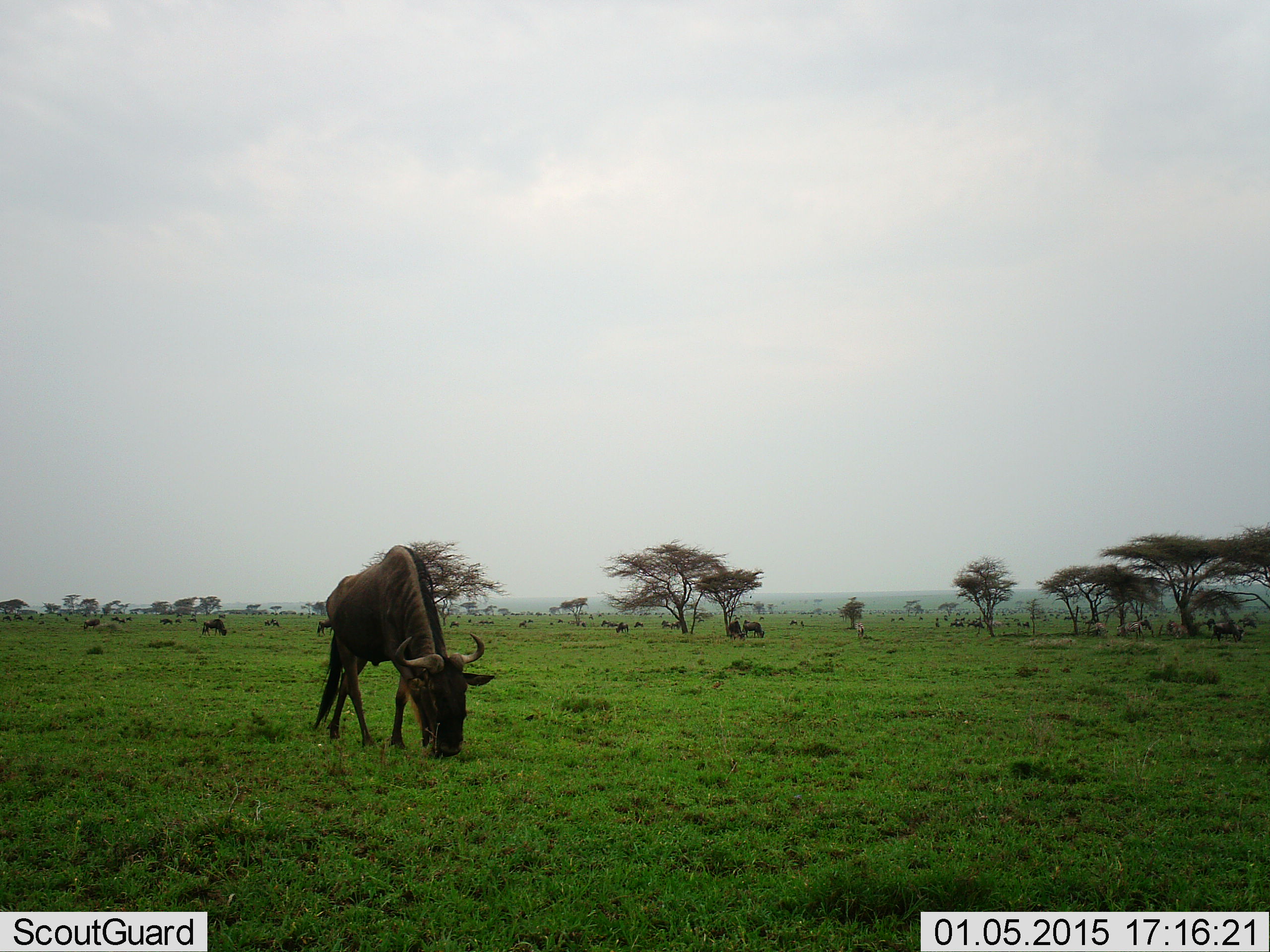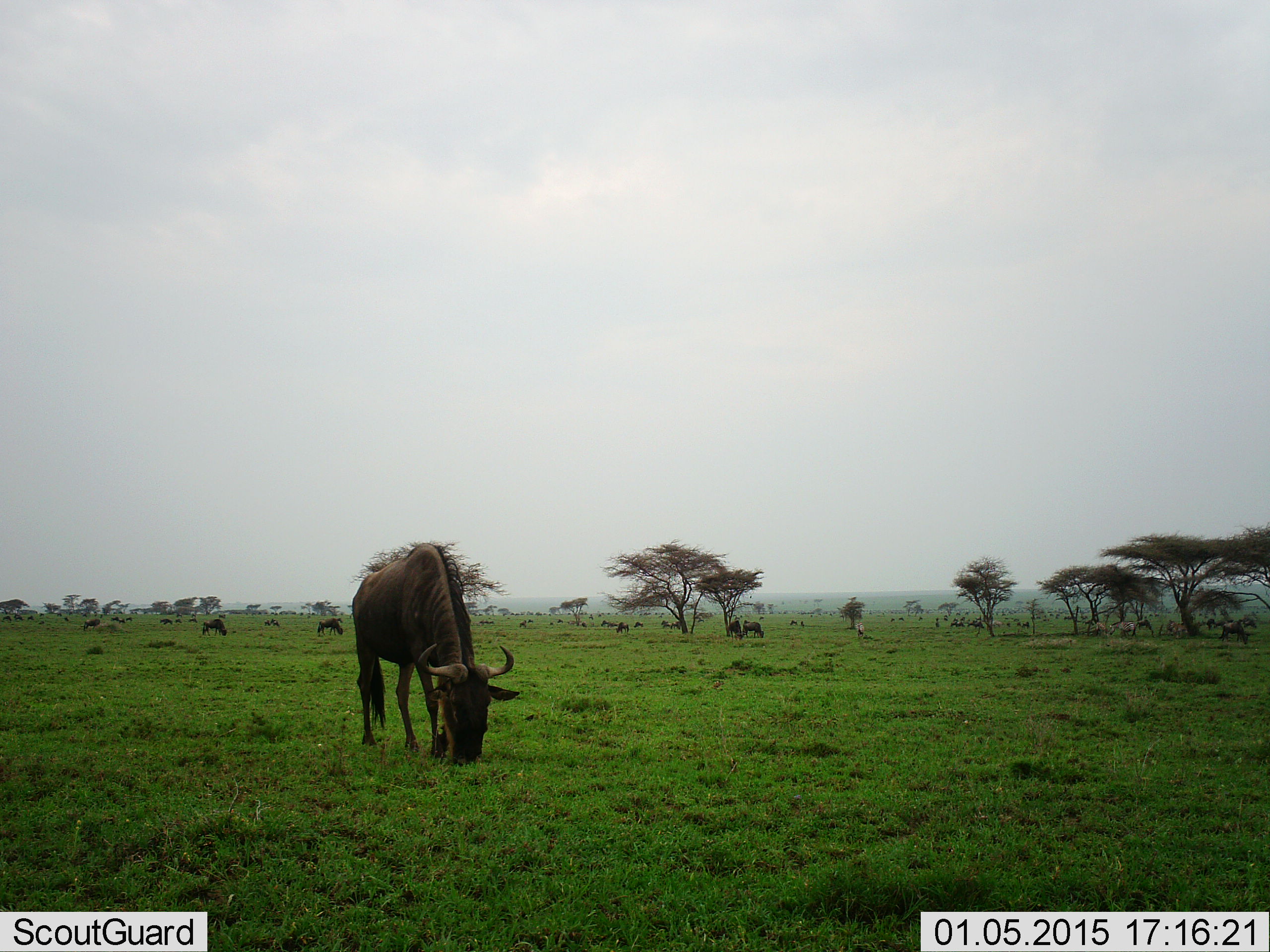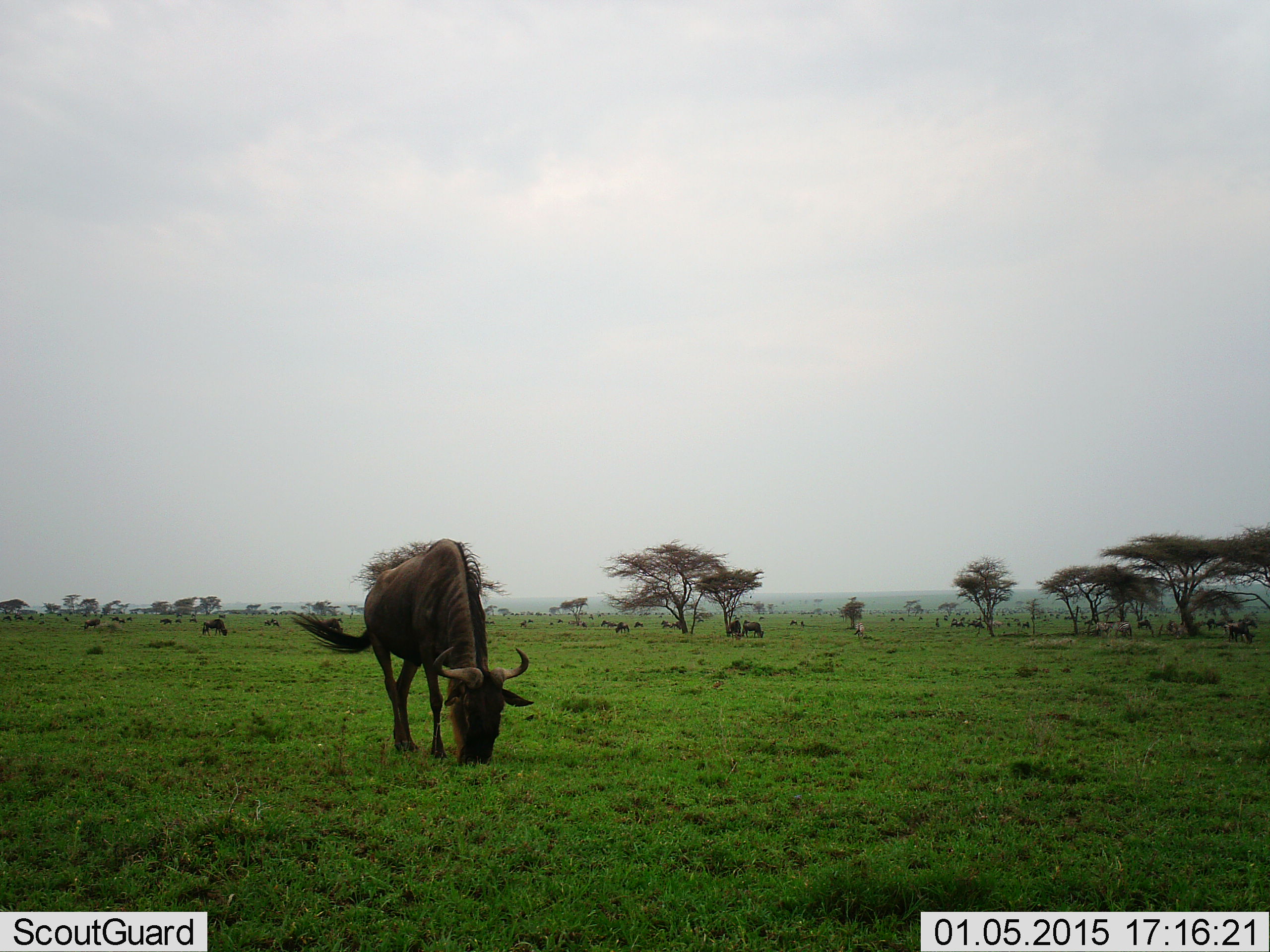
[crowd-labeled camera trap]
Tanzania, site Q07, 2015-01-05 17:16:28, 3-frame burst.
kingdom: Animalia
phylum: Chordata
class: Mammalia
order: Artiodactyla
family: Bovidae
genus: Connochaetes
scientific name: Connochaetes taurinus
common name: blue wildebeest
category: wildebeest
Wildebeest (blue wildebeest) (Connochaetes taurinus), count 11-50. Behavior (volunteer vote fractions): standing 20%, resting 0%, moving 20%, interacting 0%. Young present (vote fraction): 0%. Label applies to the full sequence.